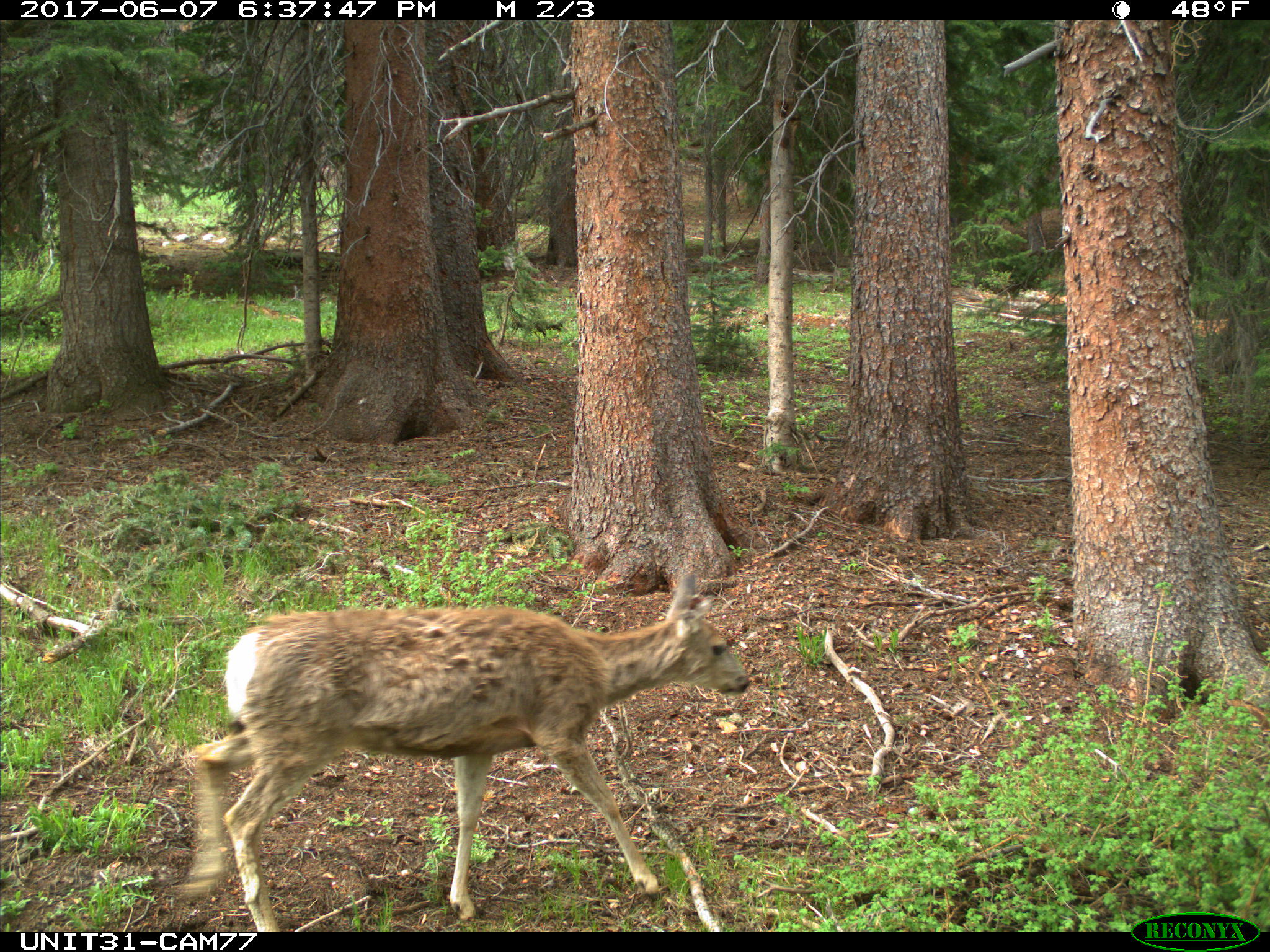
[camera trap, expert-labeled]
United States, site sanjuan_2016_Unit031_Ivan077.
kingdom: Animalia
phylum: Chordata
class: Mammalia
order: Artiodactyla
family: Cervidae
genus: Odocoileus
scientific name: Odocoileus hemionus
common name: mule deer